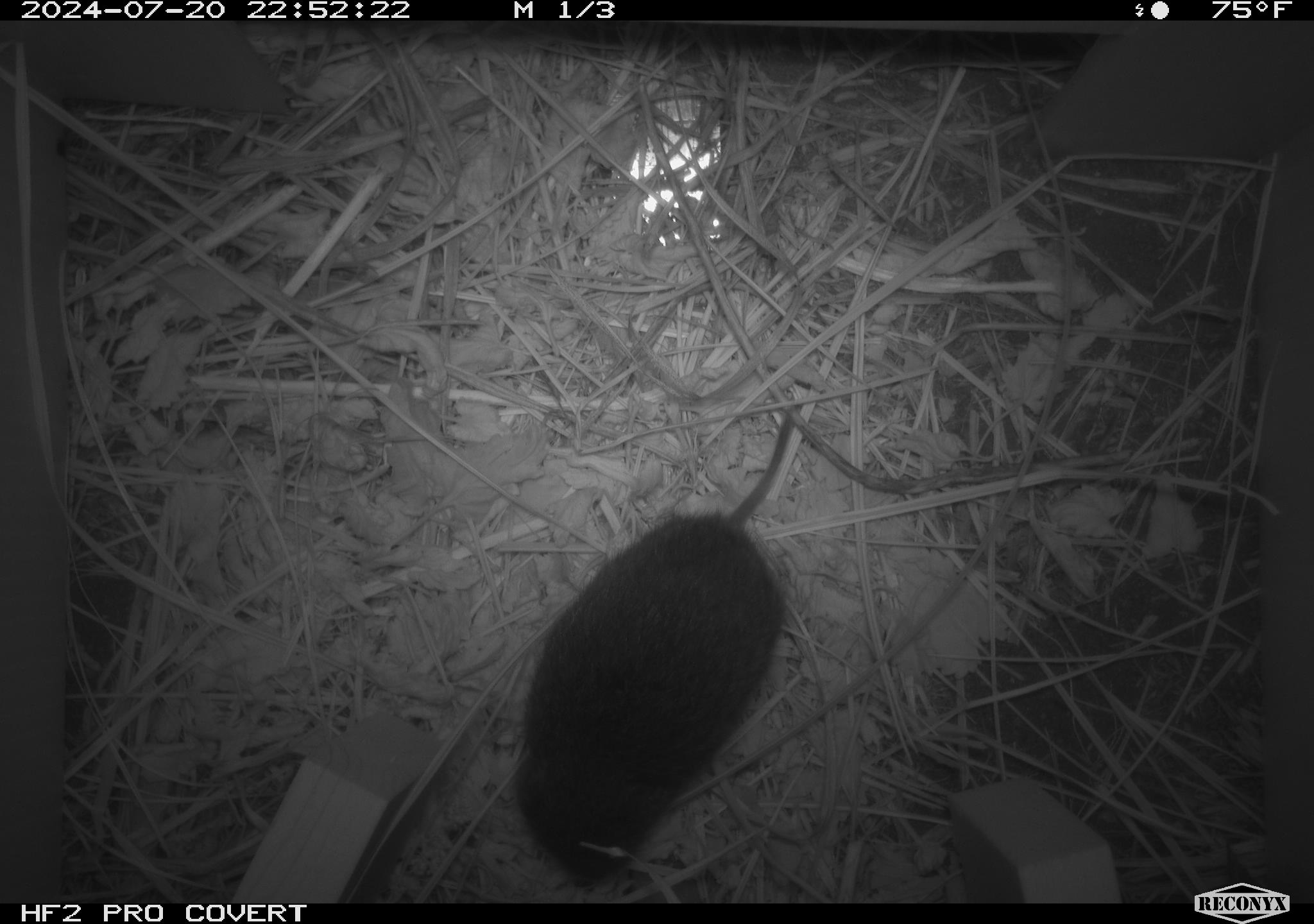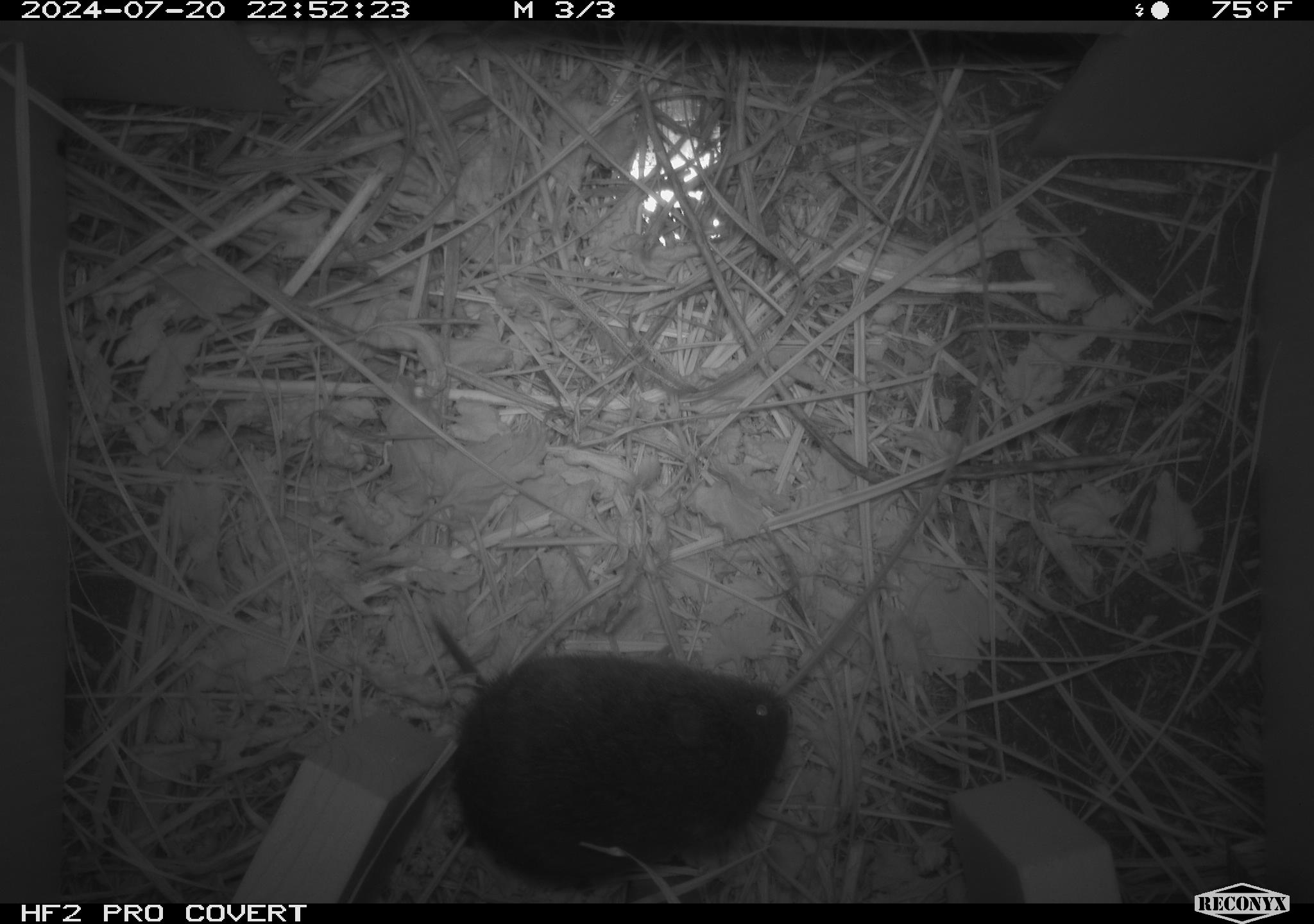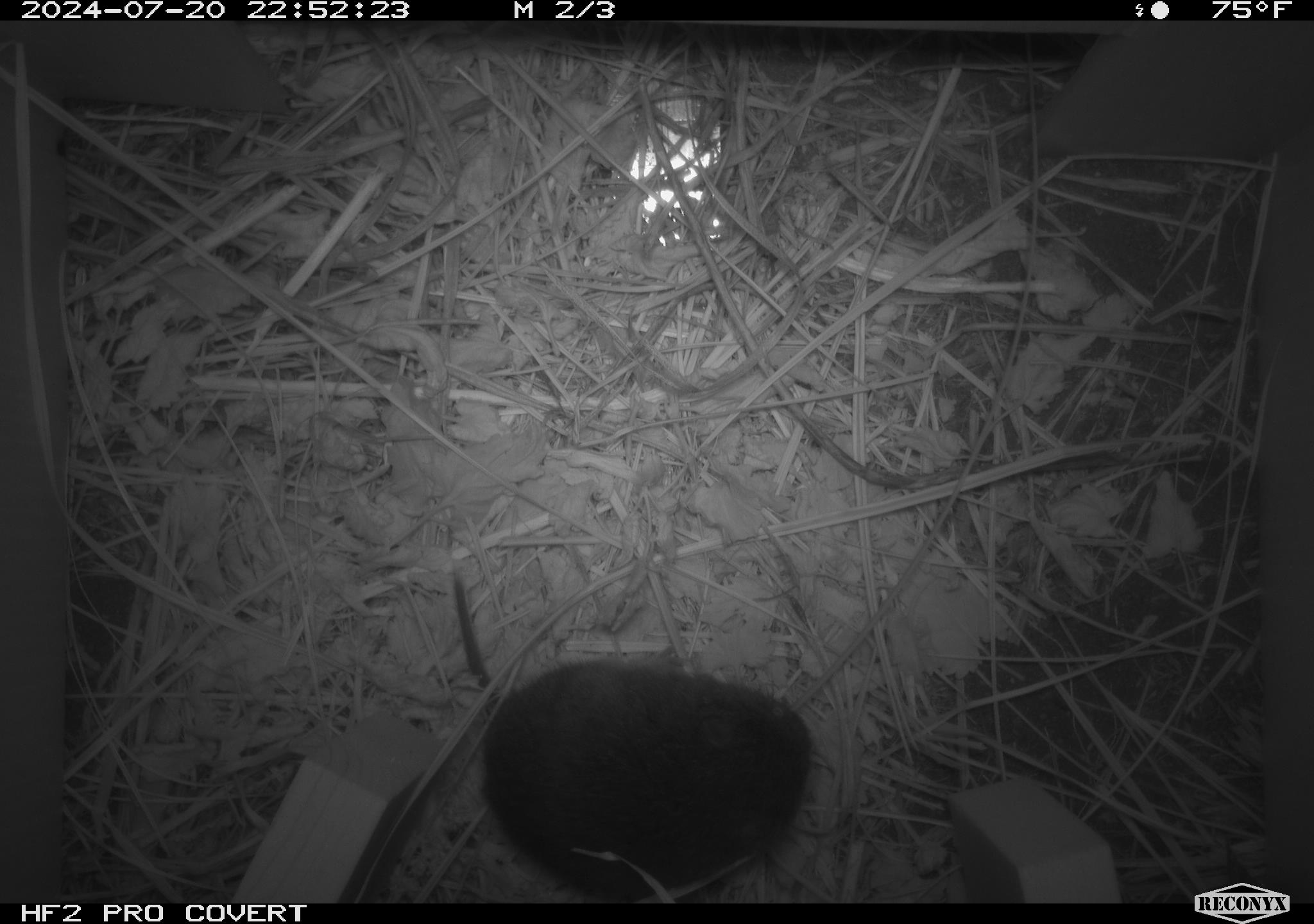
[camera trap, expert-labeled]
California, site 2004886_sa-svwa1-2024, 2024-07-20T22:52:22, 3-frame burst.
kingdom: Animalia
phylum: Chordata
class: Mammalia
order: Rodentia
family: Cricetidae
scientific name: Arvicolinae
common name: voles, lemmings, and muskrats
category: arvicolinae subfamily